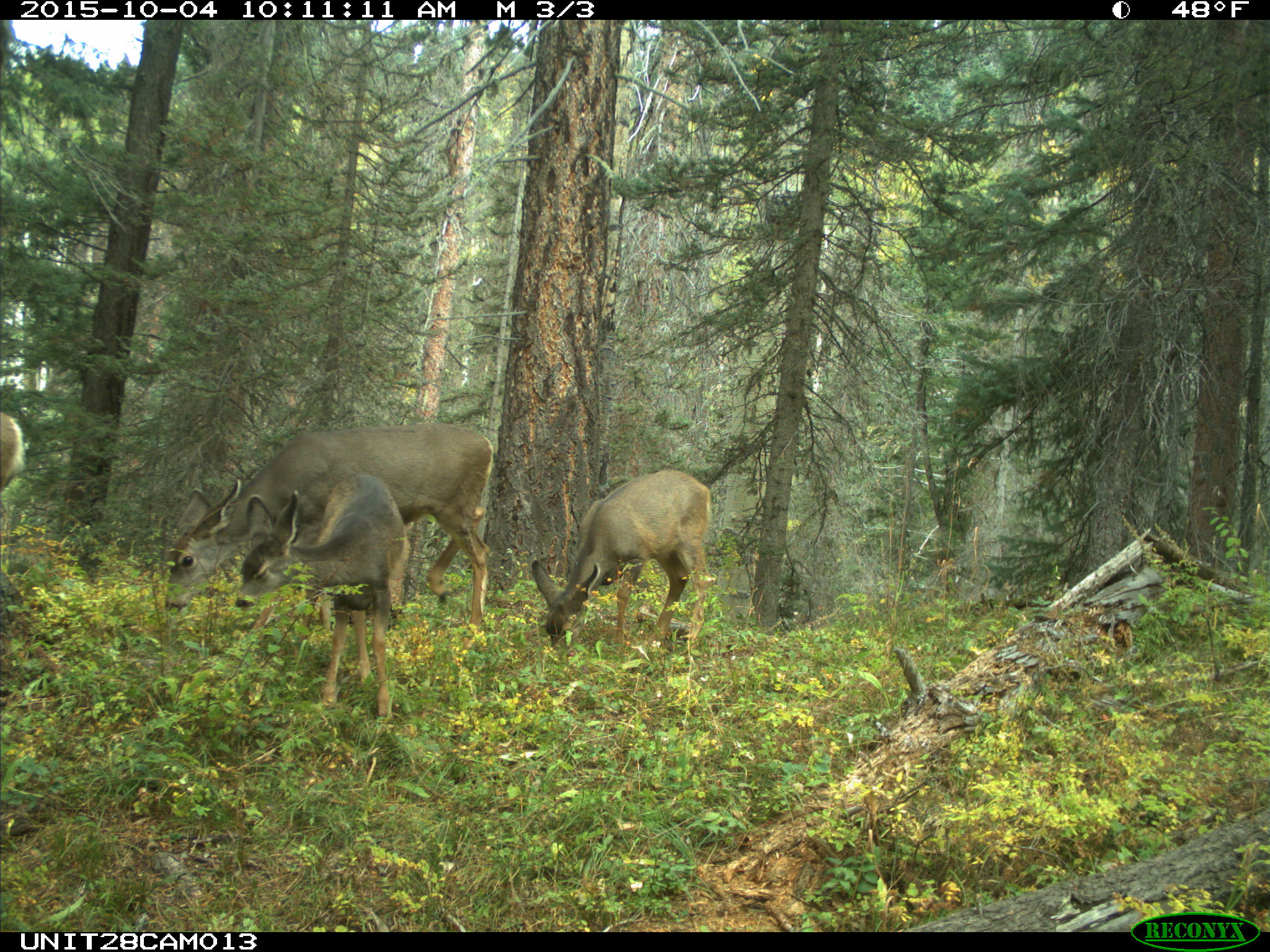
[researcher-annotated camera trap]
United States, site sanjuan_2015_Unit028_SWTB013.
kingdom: Animalia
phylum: Chordata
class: Mammalia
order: Artiodactyla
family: Cervidae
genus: Odocoileus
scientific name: Odocoileus hemionus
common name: mule deer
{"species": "Odocoileus hemionus (mule deer)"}